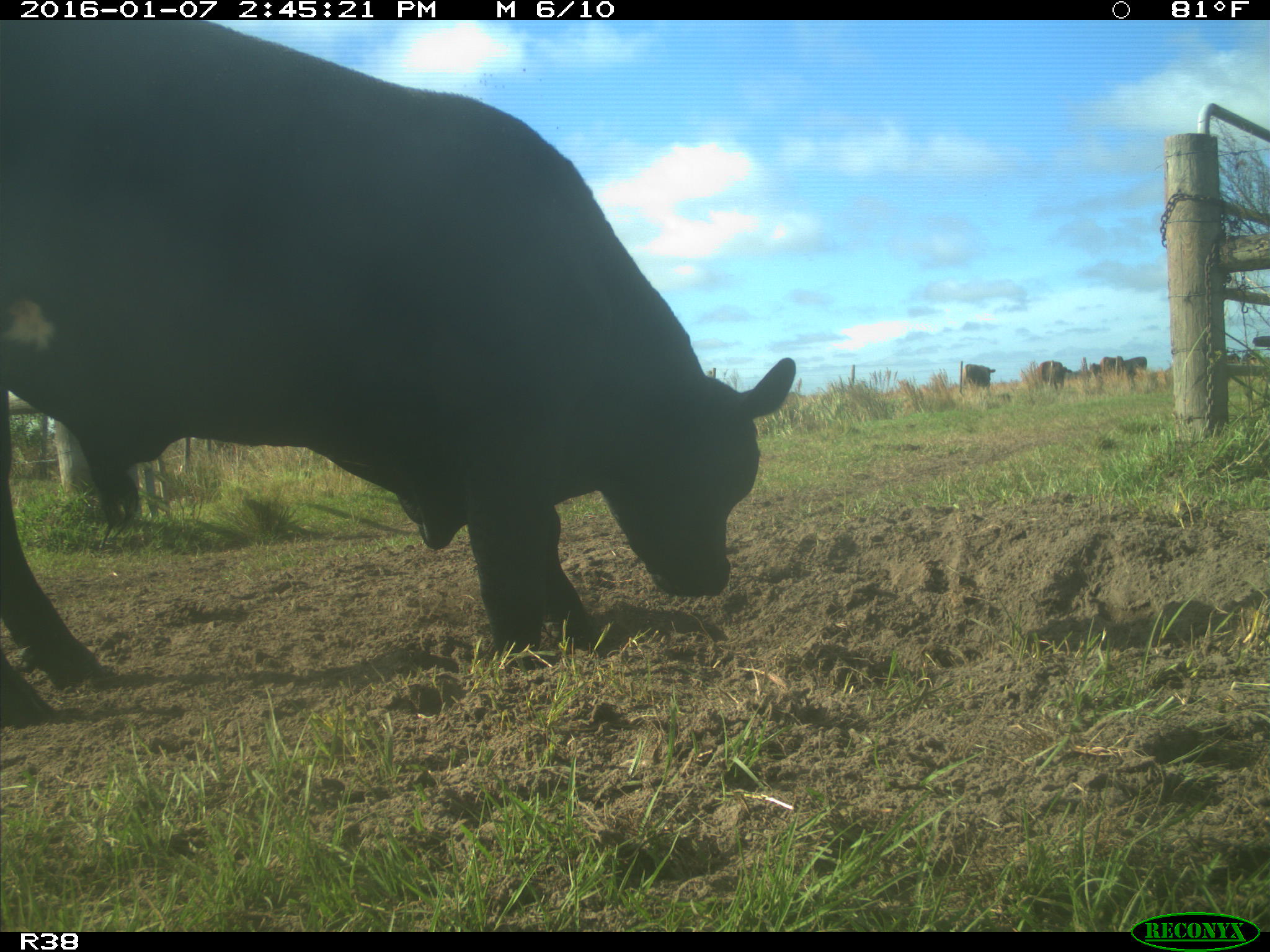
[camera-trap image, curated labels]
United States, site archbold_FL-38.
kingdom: Animalia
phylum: Chordata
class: Mammalia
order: Artiodactyla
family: Bovidae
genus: Bos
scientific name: Bos taurus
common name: domestic cow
Bos taurus (domestic cow).